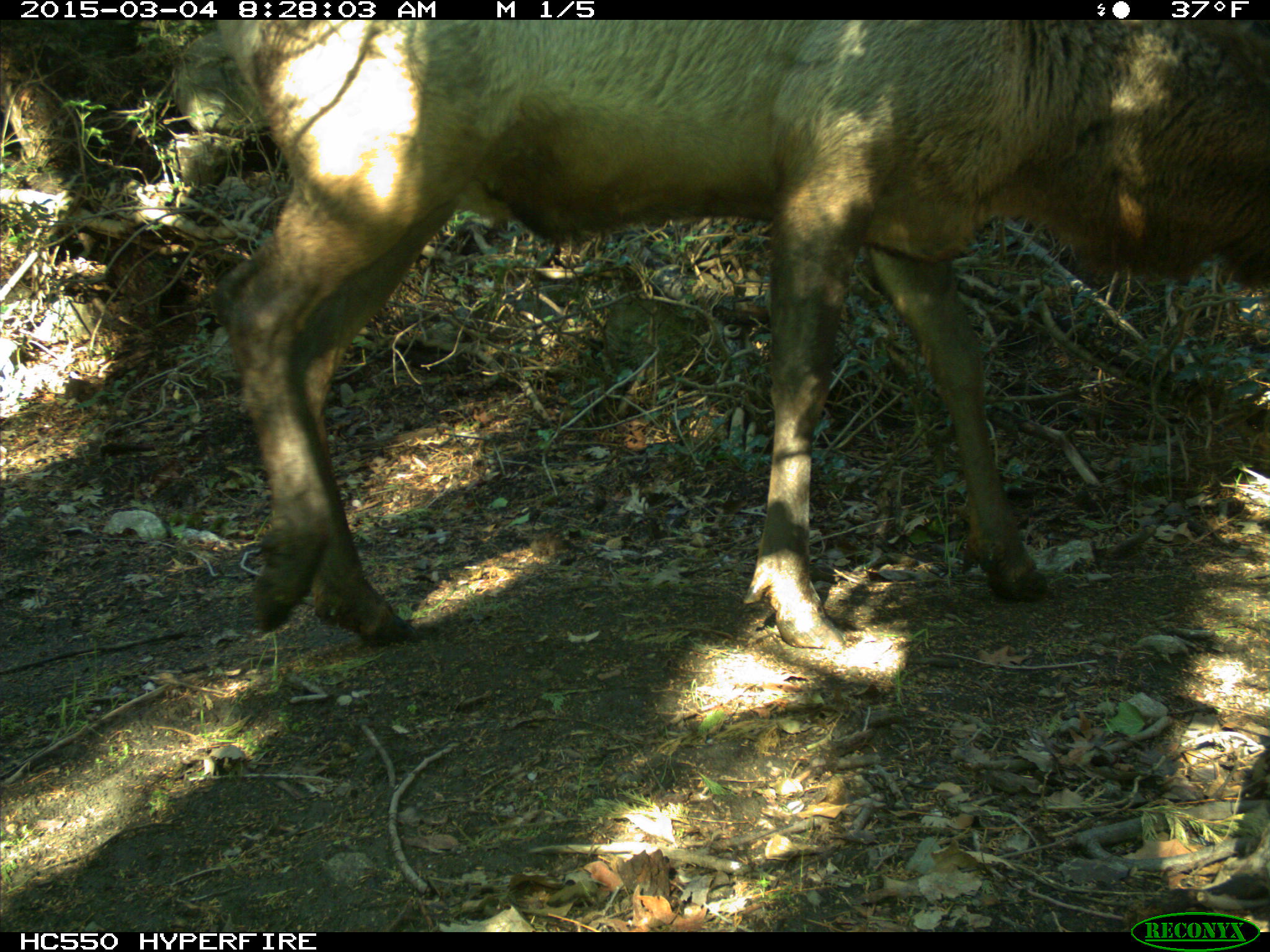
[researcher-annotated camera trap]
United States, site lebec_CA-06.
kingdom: Animalia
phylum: Chordata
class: Mammalia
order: Artiodactyla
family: Cervidae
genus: Cervus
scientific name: Cervus canadensis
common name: elk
Cervus canadensis (elk).